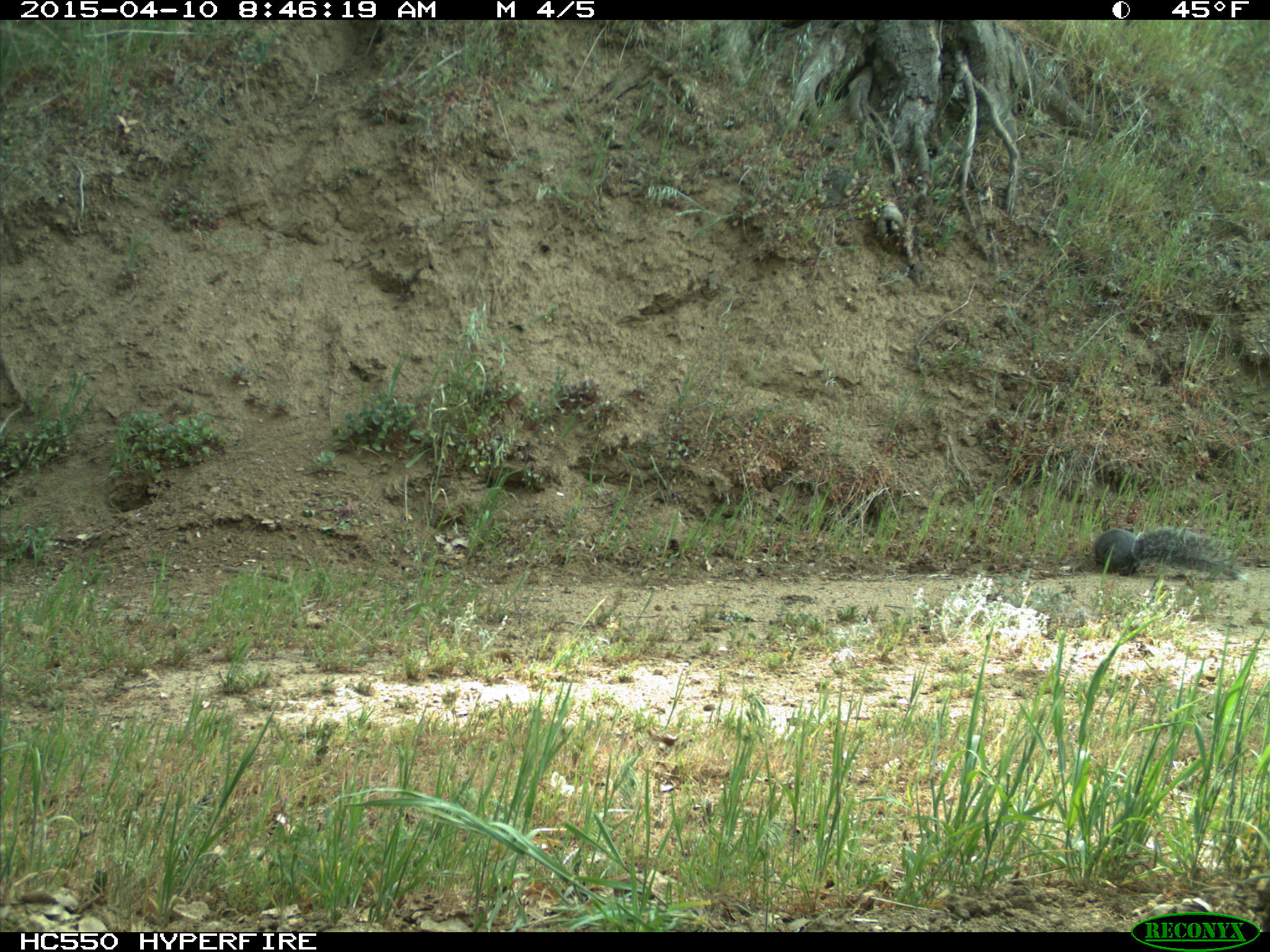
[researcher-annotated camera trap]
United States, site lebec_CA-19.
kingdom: Animalia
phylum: Chordata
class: Mammalia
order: Rodentia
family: Sciuridae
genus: Sciurus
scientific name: Sciurus carolinensis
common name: eastern gray squirrel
Sciurus carolinensis (eastern gray squirrel).